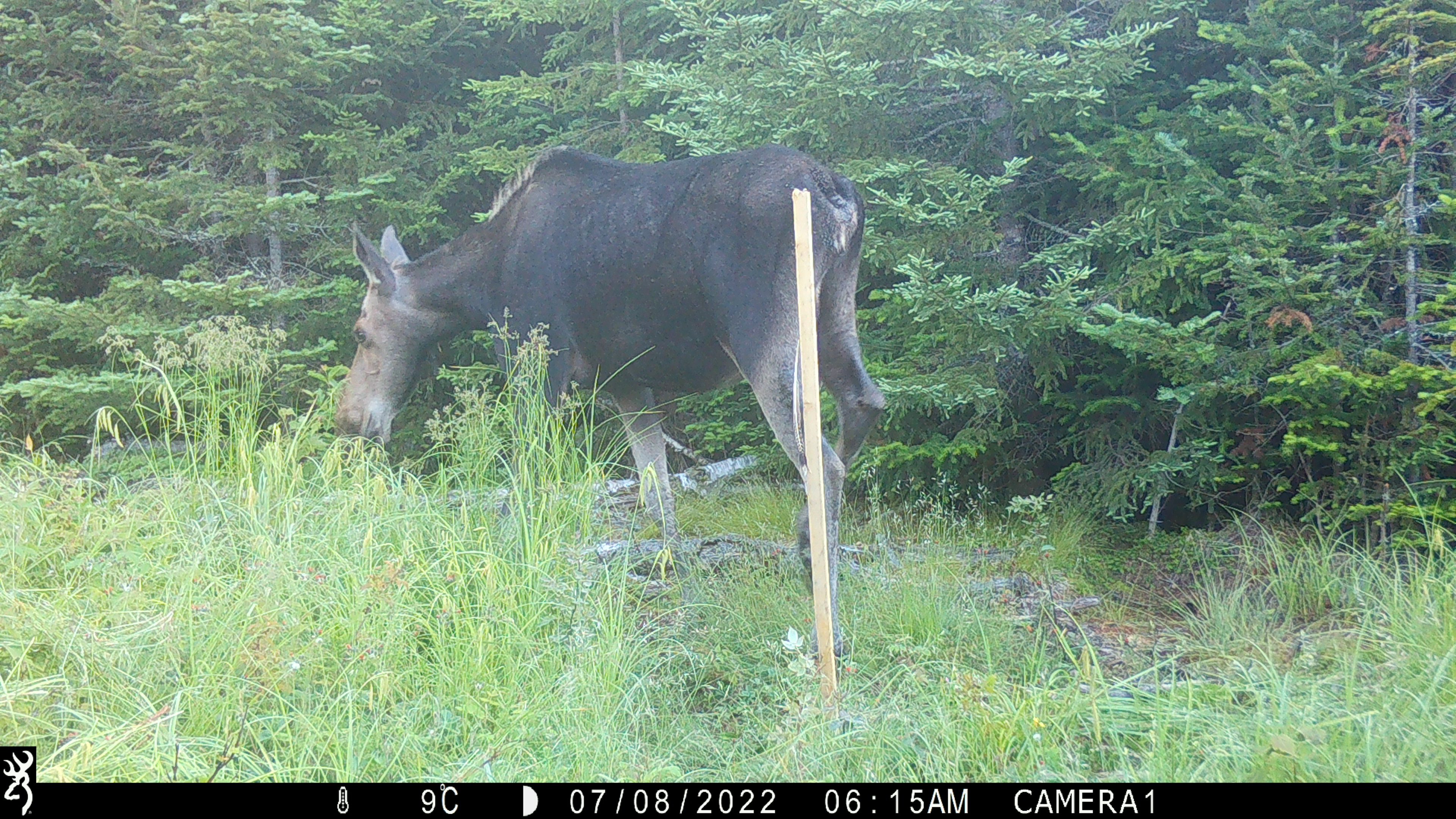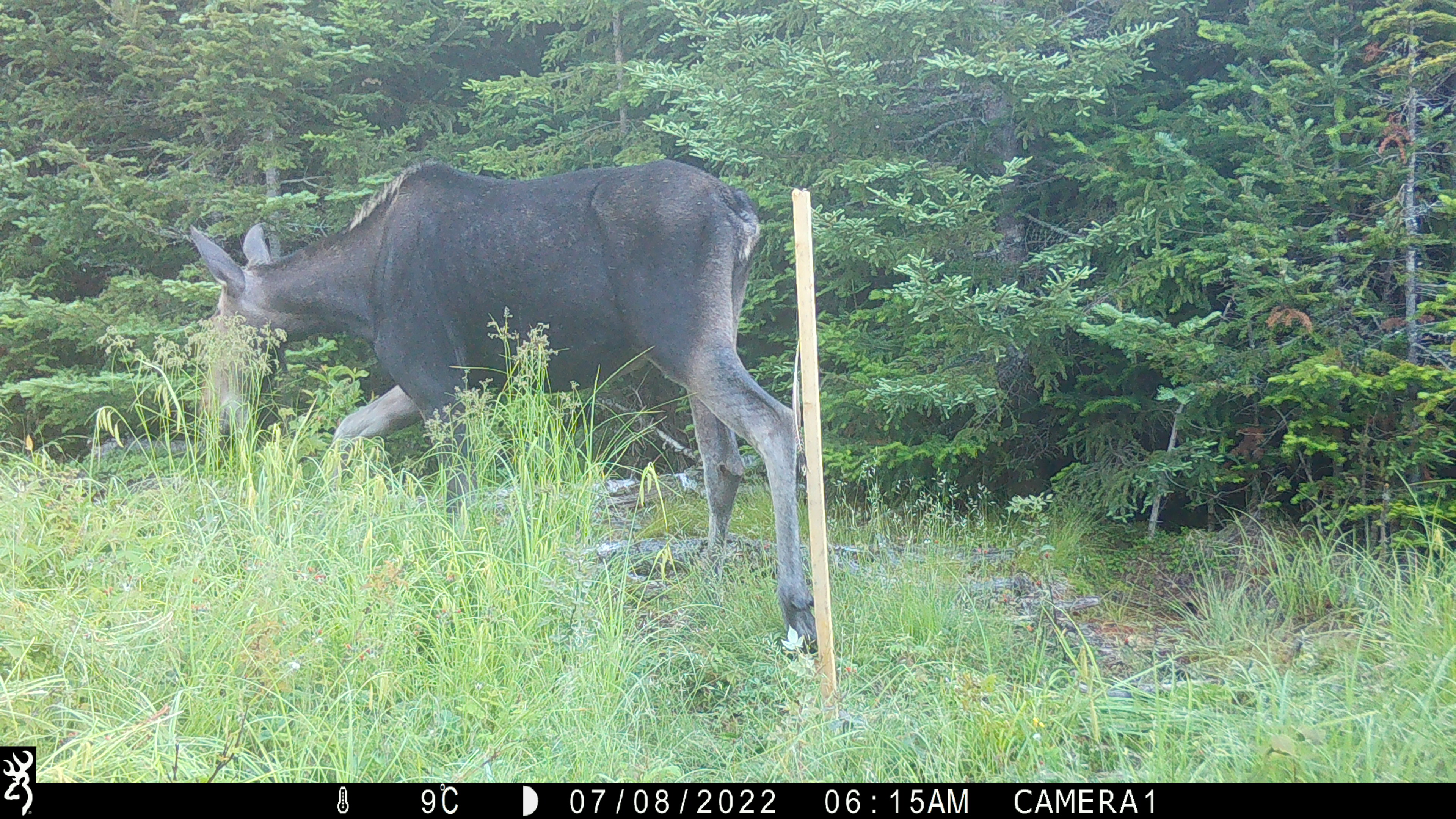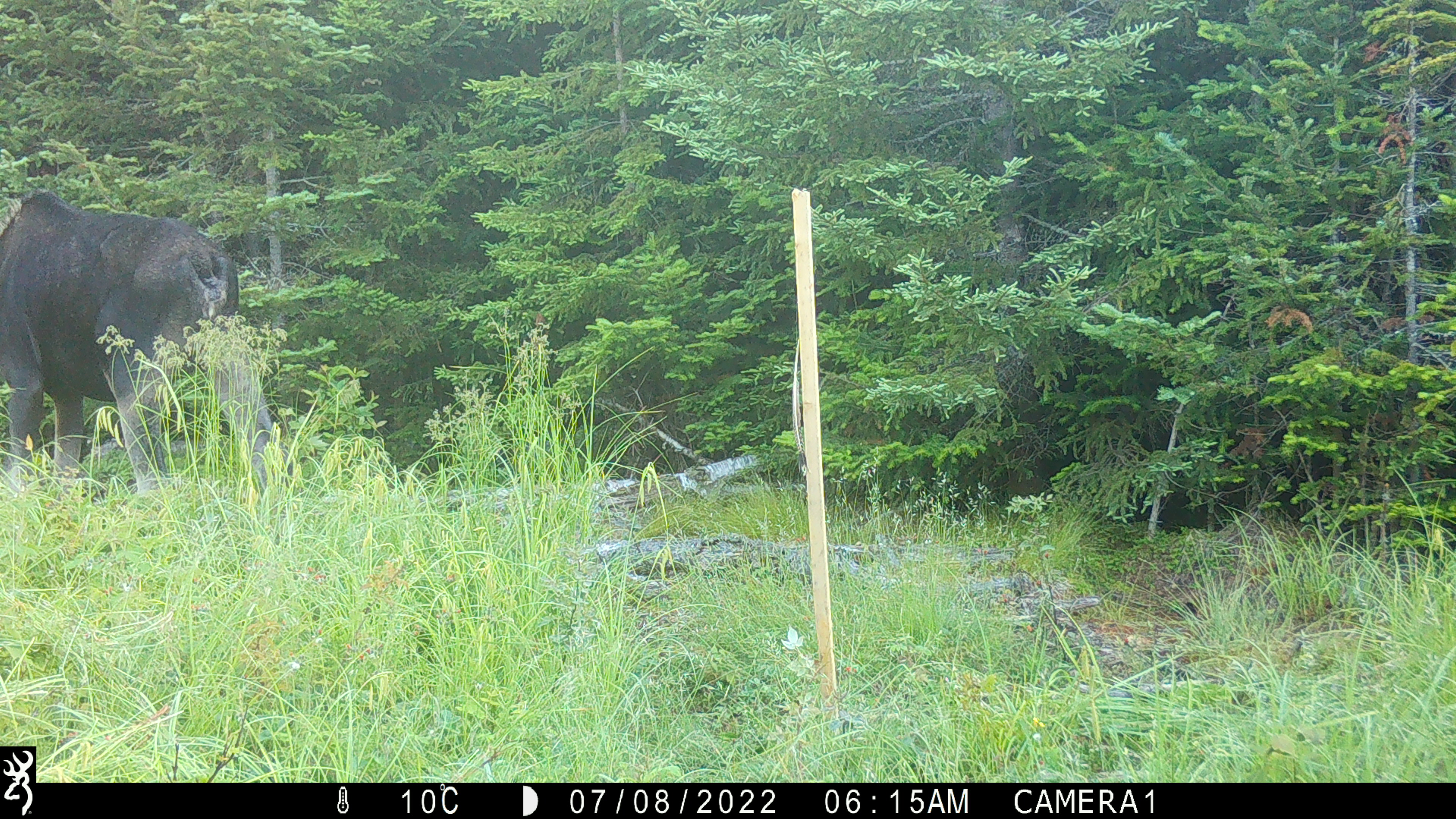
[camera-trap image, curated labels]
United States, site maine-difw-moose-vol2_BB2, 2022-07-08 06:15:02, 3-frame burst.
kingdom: Animalia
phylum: Chordata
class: Mammalia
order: Artiodactyla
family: Cervidae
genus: Alces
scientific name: Alces alces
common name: moose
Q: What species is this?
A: Moose (Alces alces).